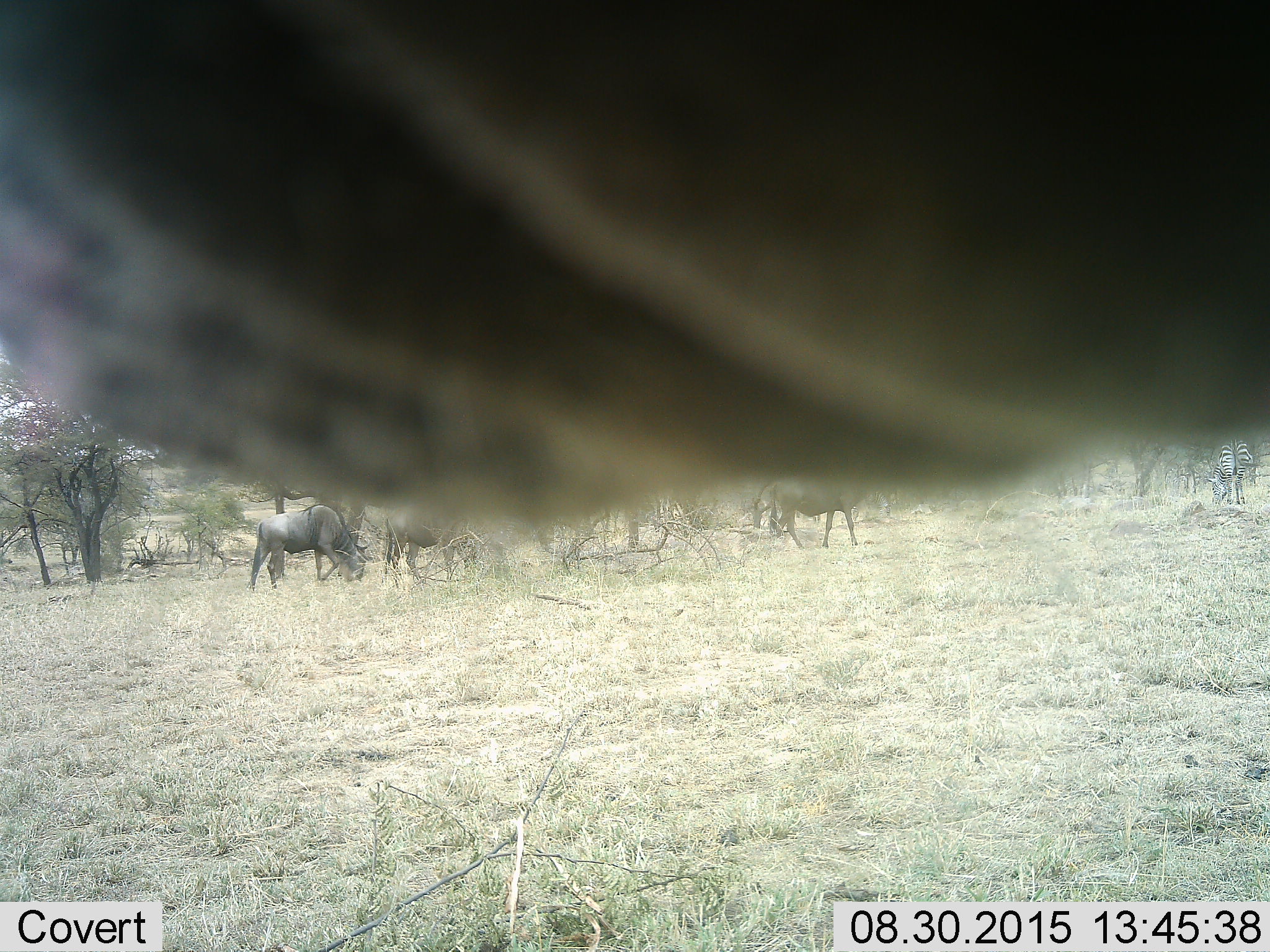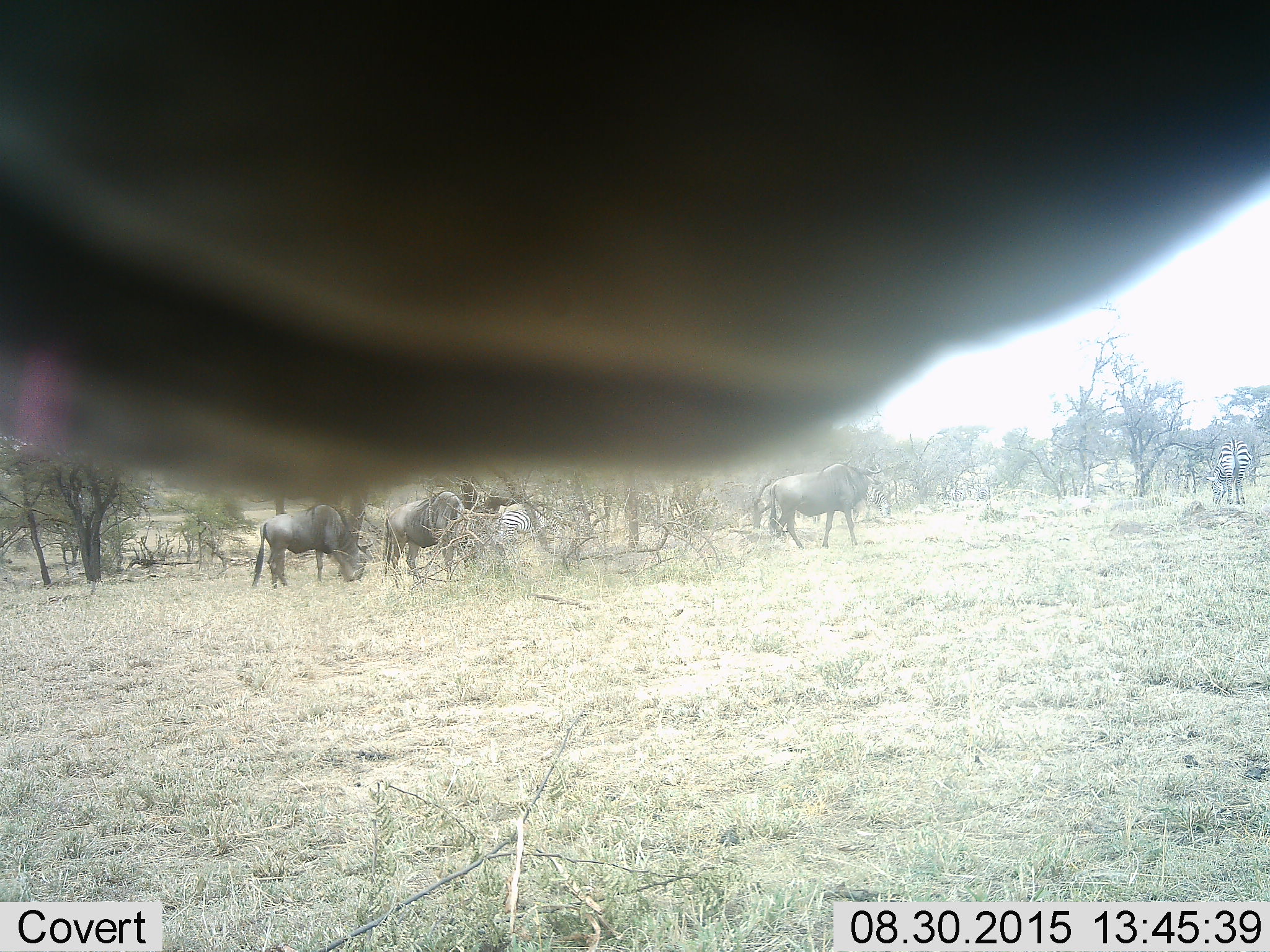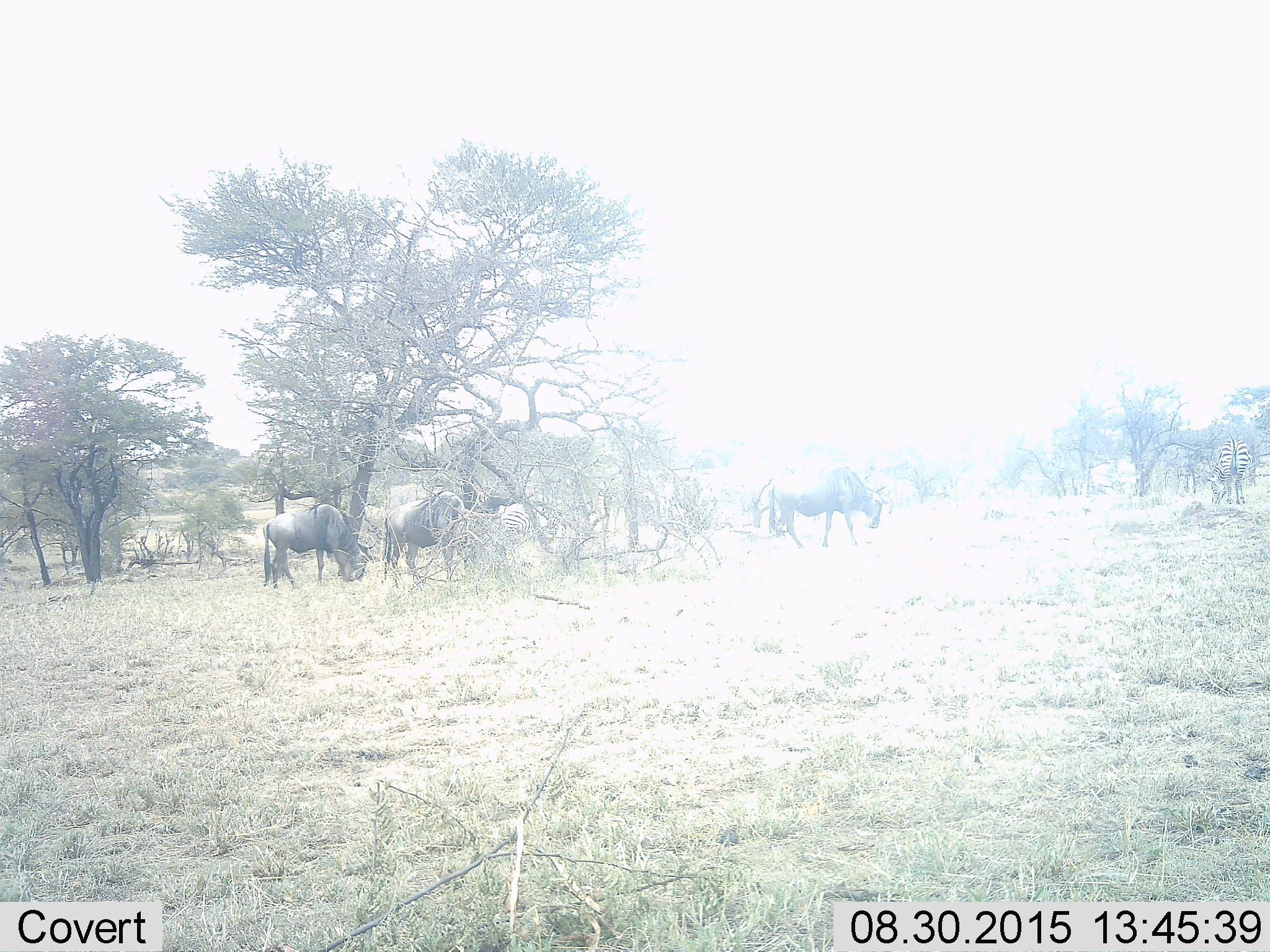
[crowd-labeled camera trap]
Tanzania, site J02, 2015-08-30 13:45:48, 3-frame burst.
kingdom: Animalia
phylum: Chordata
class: Mammalia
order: Artiodactyla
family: Bovidae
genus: Connochaetes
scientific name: Connochaetes taurinus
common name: blue wildebeest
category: wildebeest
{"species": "wildebeest (blue wildebeest) (Connochaetes taurinus)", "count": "4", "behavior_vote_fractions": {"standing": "25%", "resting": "0%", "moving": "12%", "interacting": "0%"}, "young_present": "0%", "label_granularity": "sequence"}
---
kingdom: Animalia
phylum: Chordata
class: Mammalia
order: Perissodactyla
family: Equidae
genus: Equus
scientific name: Equus quagga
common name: plains zebra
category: zebra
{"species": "zebra (plains zebra) (Equus quagga)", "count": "2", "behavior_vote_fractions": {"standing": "38%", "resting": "0%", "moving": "0%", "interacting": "0%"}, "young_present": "0%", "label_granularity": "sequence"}